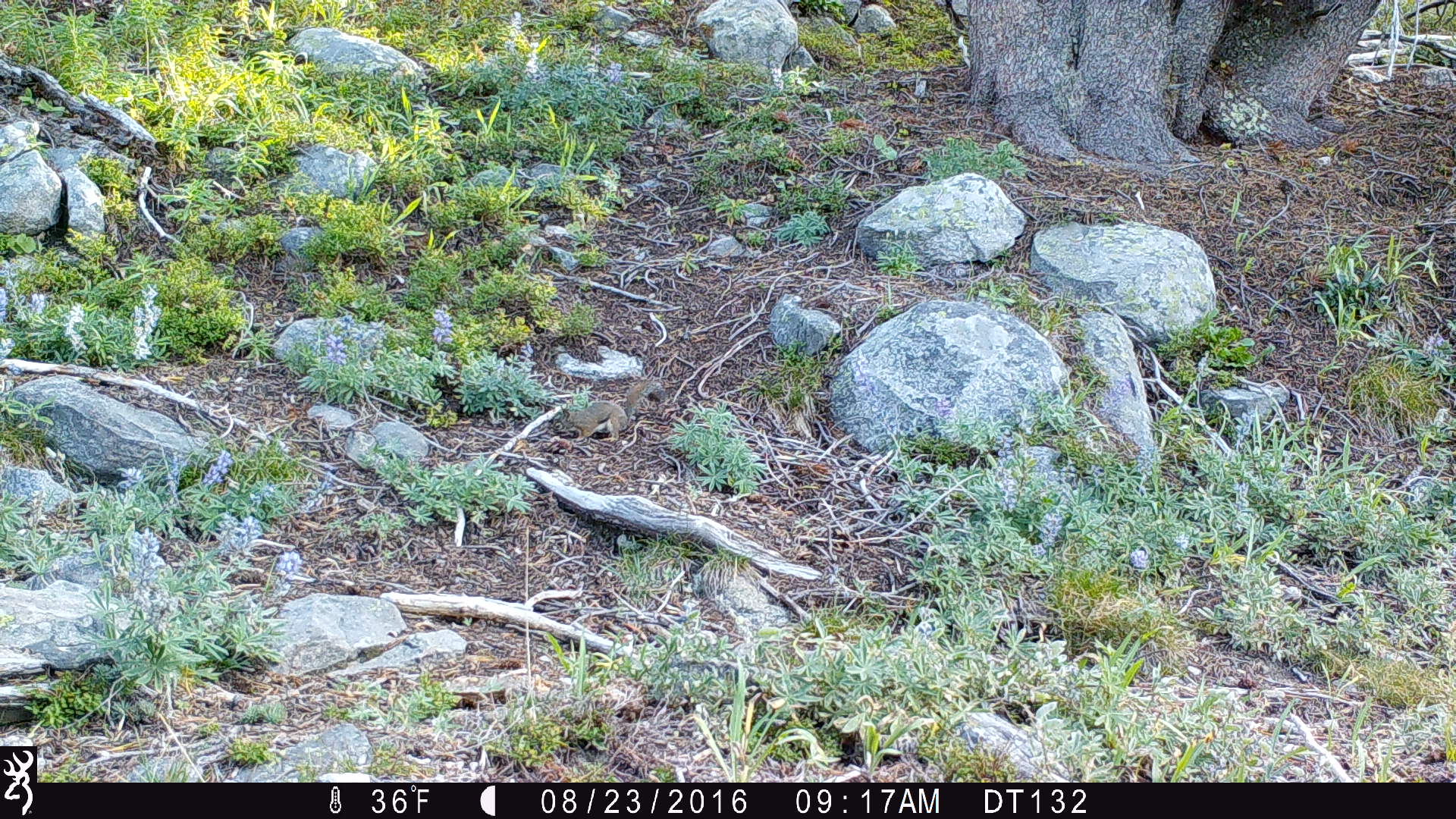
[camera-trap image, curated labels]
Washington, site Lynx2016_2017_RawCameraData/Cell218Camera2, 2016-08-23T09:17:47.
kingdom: Animalia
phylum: Chordata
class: Mammalia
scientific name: Mammalia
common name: small mammal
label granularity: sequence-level